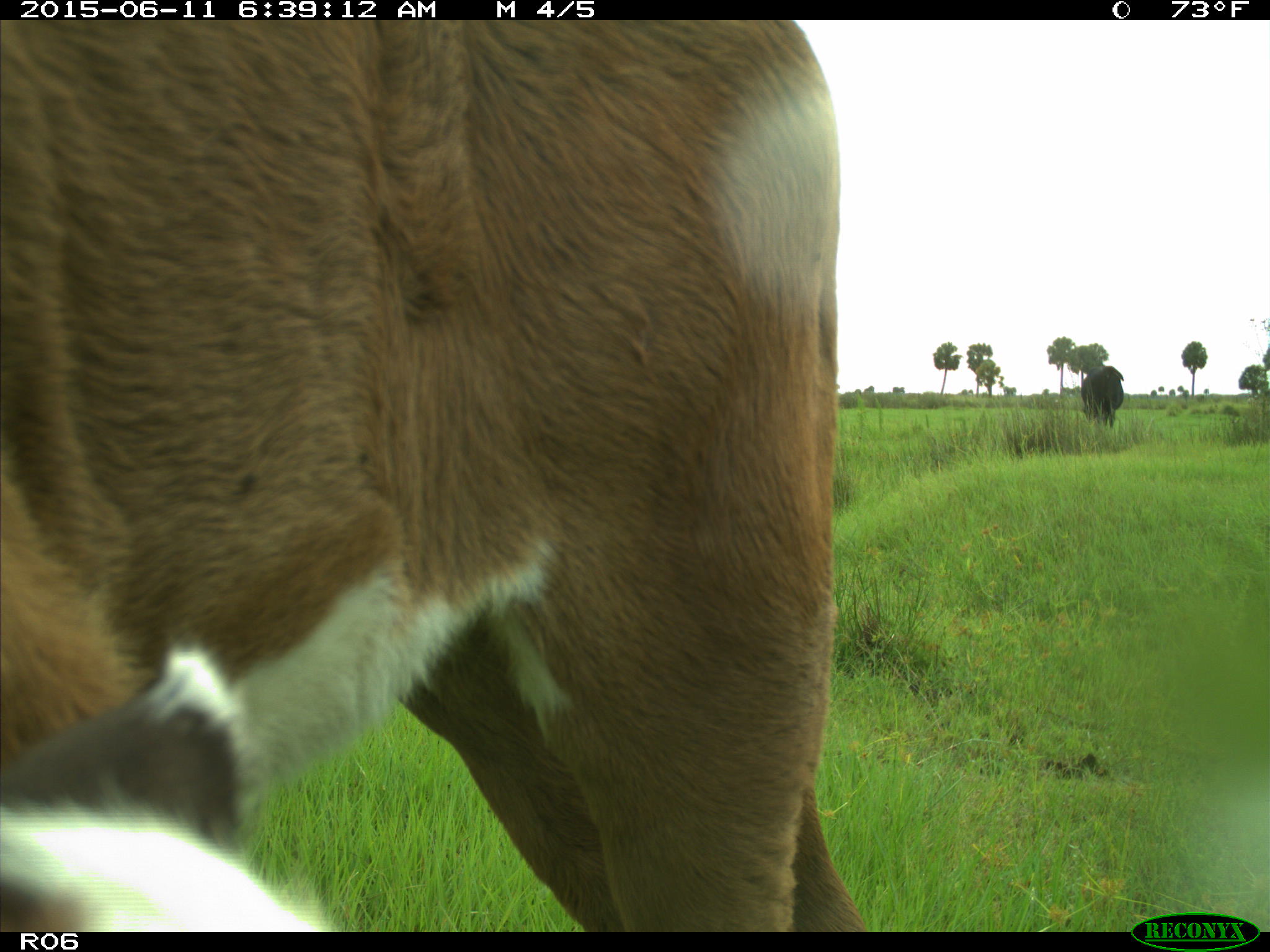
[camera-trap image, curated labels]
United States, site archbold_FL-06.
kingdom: Animalia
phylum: Chordata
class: Mammalia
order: Artiodactyla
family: Bovidae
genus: Bos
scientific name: Bos taurus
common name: domestic cow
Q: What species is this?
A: Bos taurus (domestic cow).